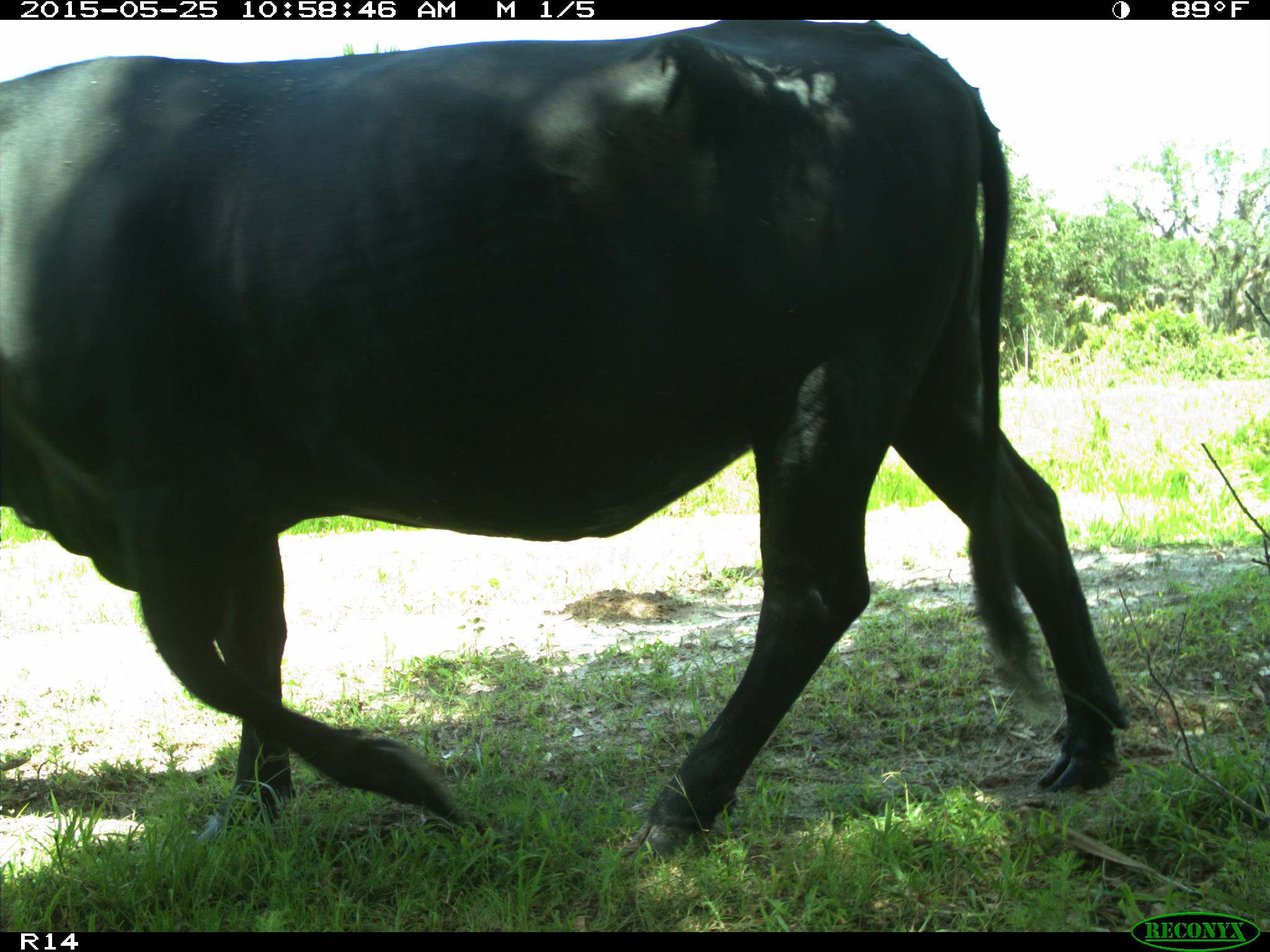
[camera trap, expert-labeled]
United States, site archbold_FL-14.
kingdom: Animalia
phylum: Chordata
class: Mammalia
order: Artiodactyla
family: Bovidae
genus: Bos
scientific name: Bos taurus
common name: domestic cow